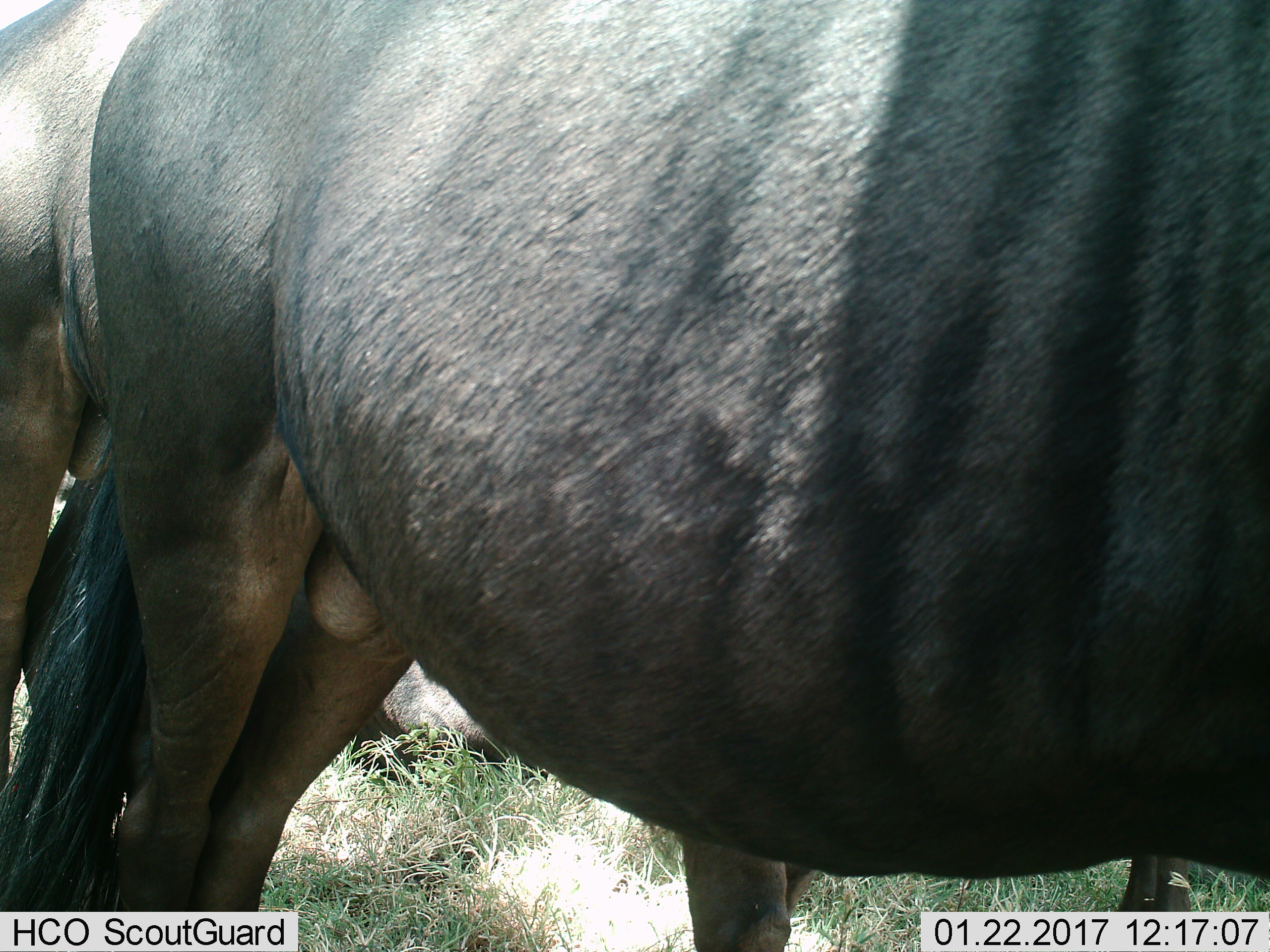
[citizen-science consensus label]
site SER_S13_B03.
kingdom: Animalia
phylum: Chordata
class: Mammalia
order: Artiodactyla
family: Bovidae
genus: Connochaetes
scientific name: Connochaetes taurinus taurinus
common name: blue wildebeest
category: wildebeestblue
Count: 3.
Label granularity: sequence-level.